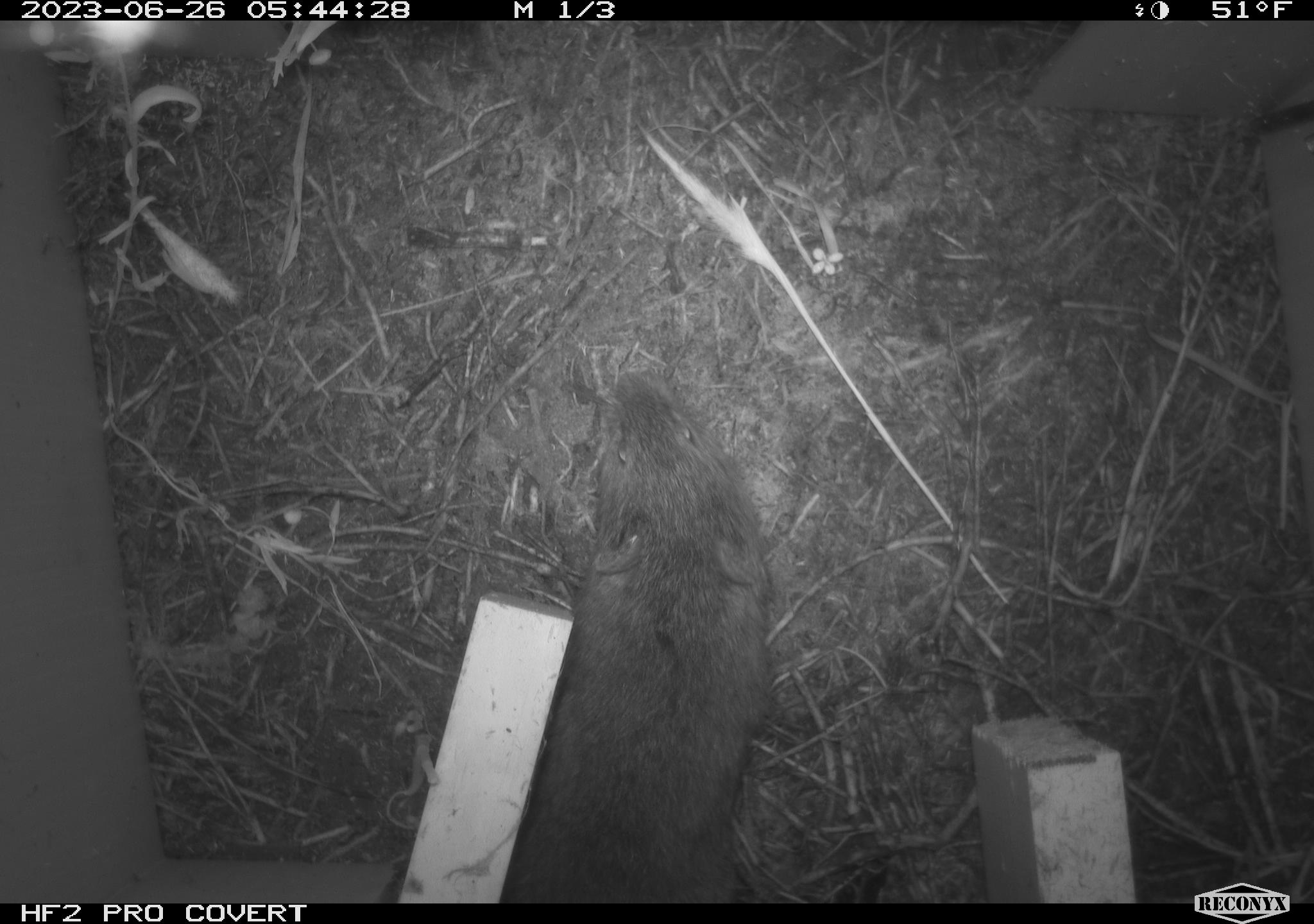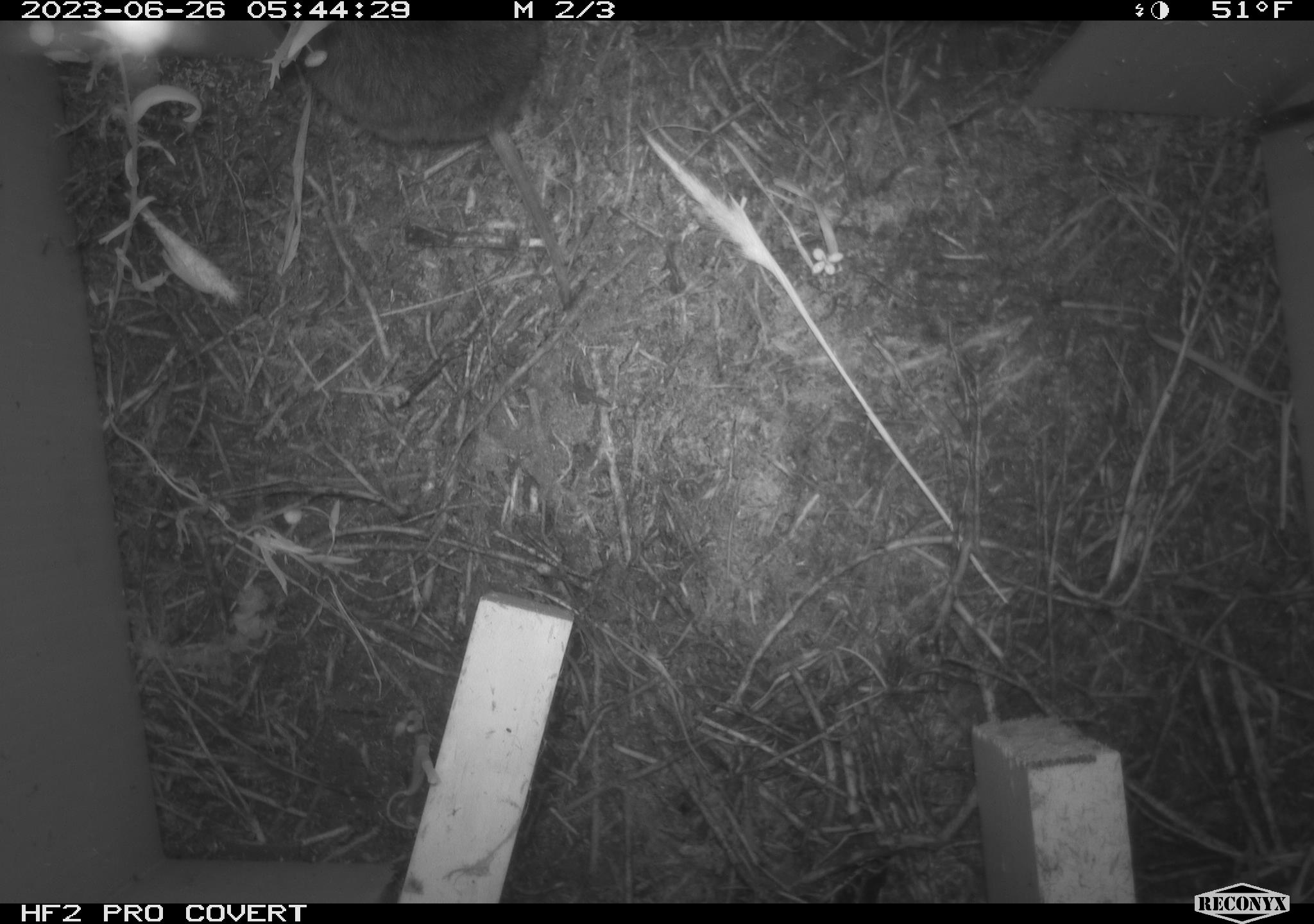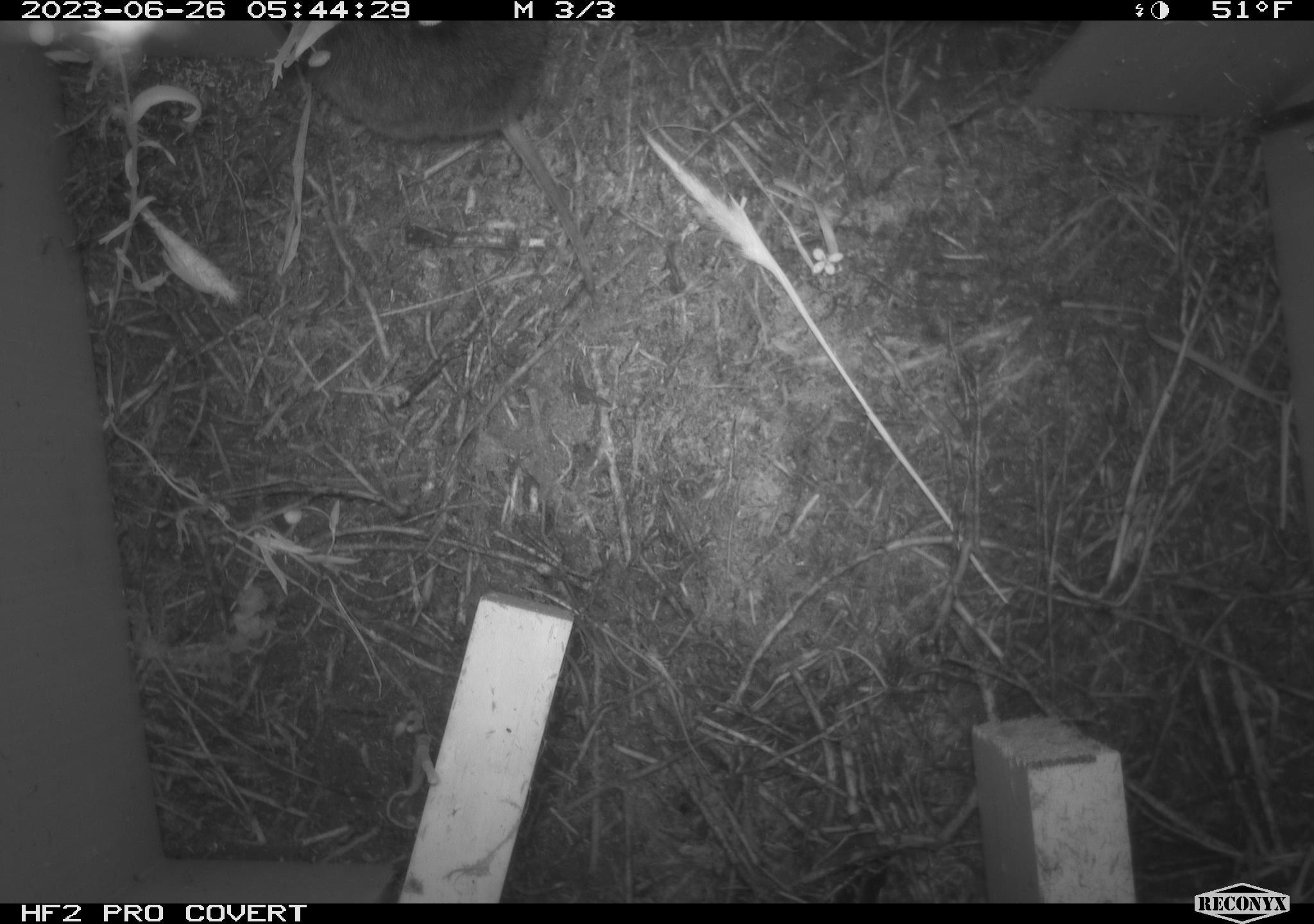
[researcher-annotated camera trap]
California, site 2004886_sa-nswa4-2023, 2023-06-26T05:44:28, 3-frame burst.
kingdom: Animalia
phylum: Chordata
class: Mammalia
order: Rodentia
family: Cricetidae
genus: Microtus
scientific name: Microtus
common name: meadow vole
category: microtus species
Microtus species (meadow vole) (Microtus).